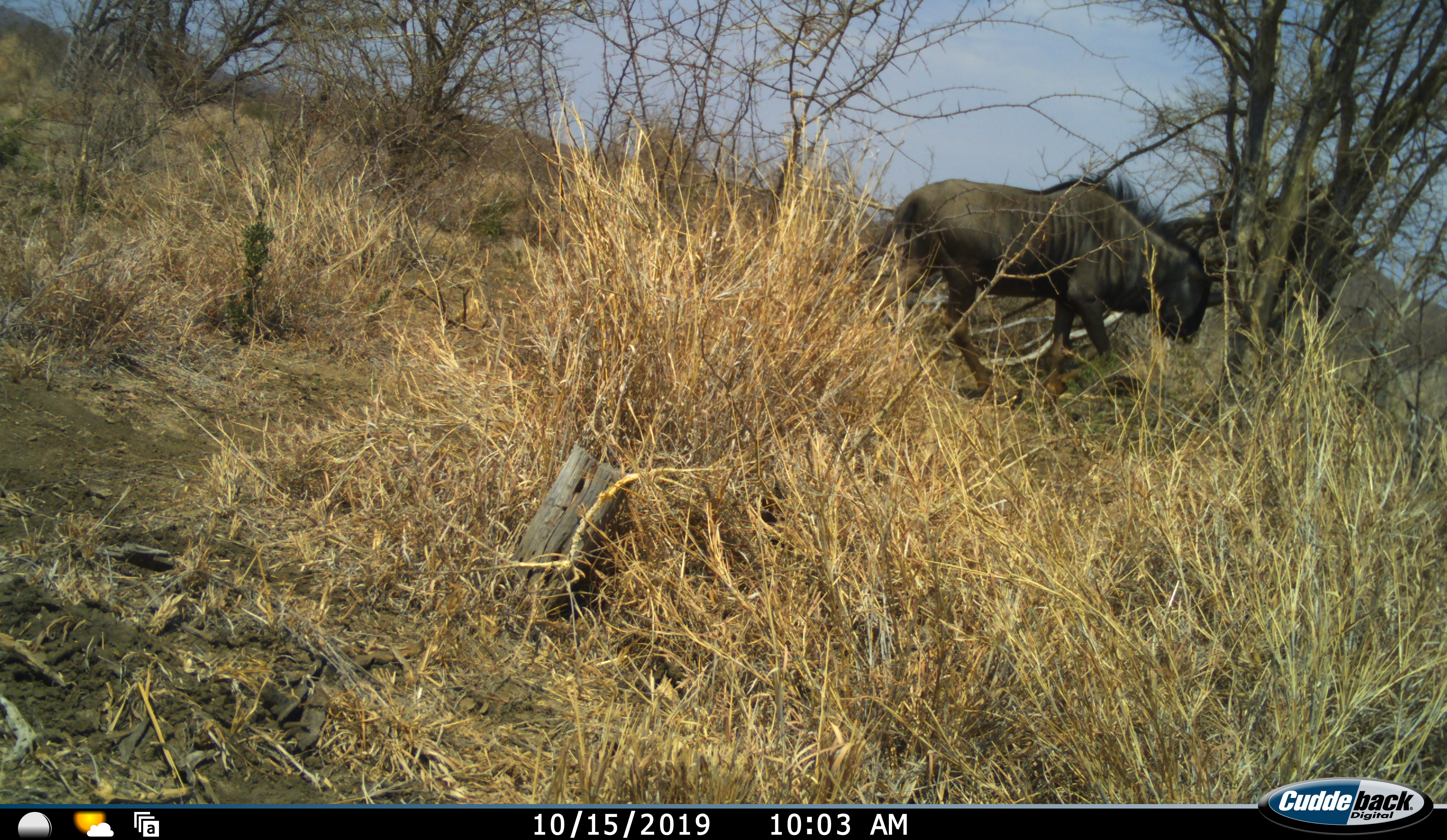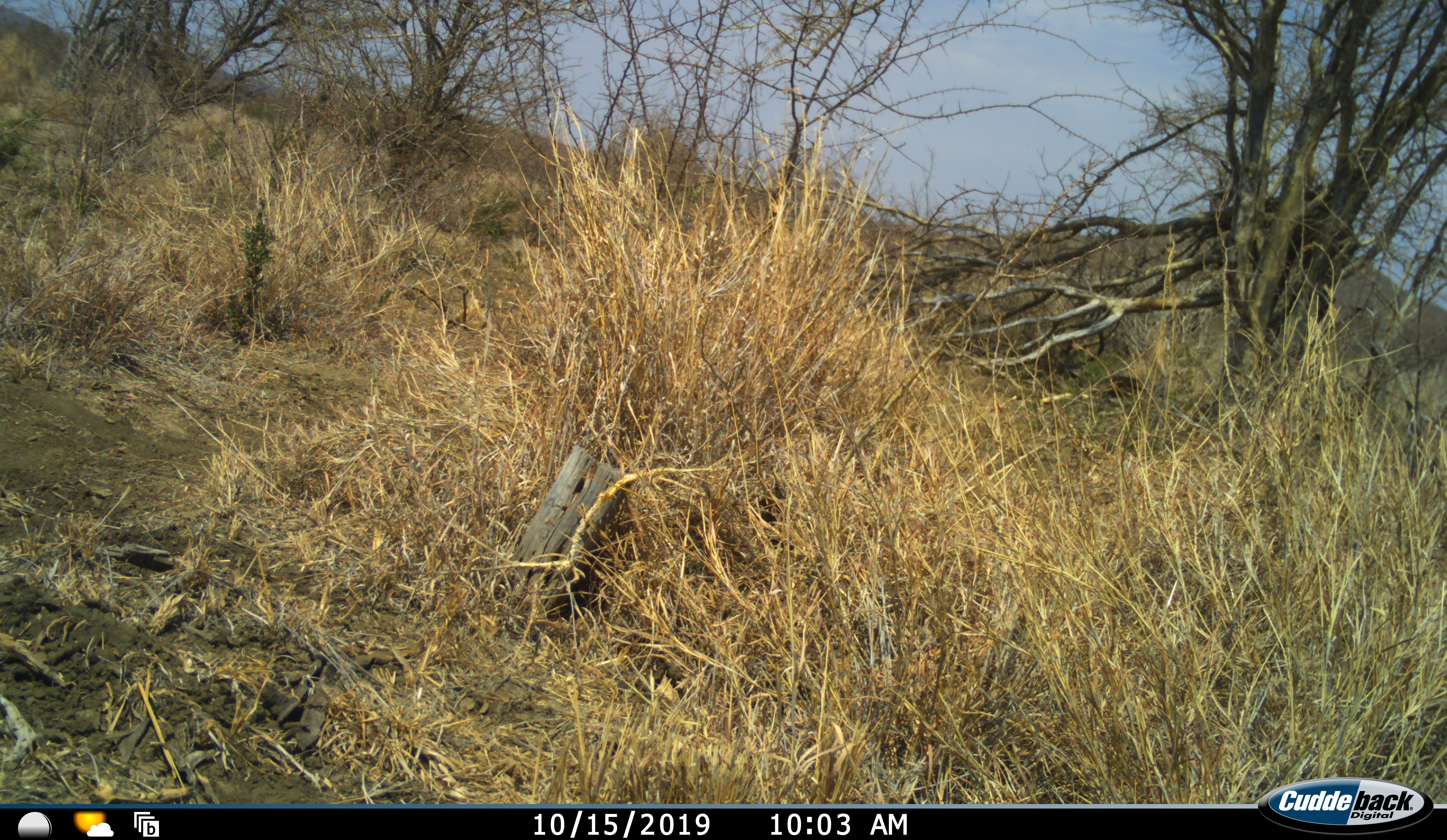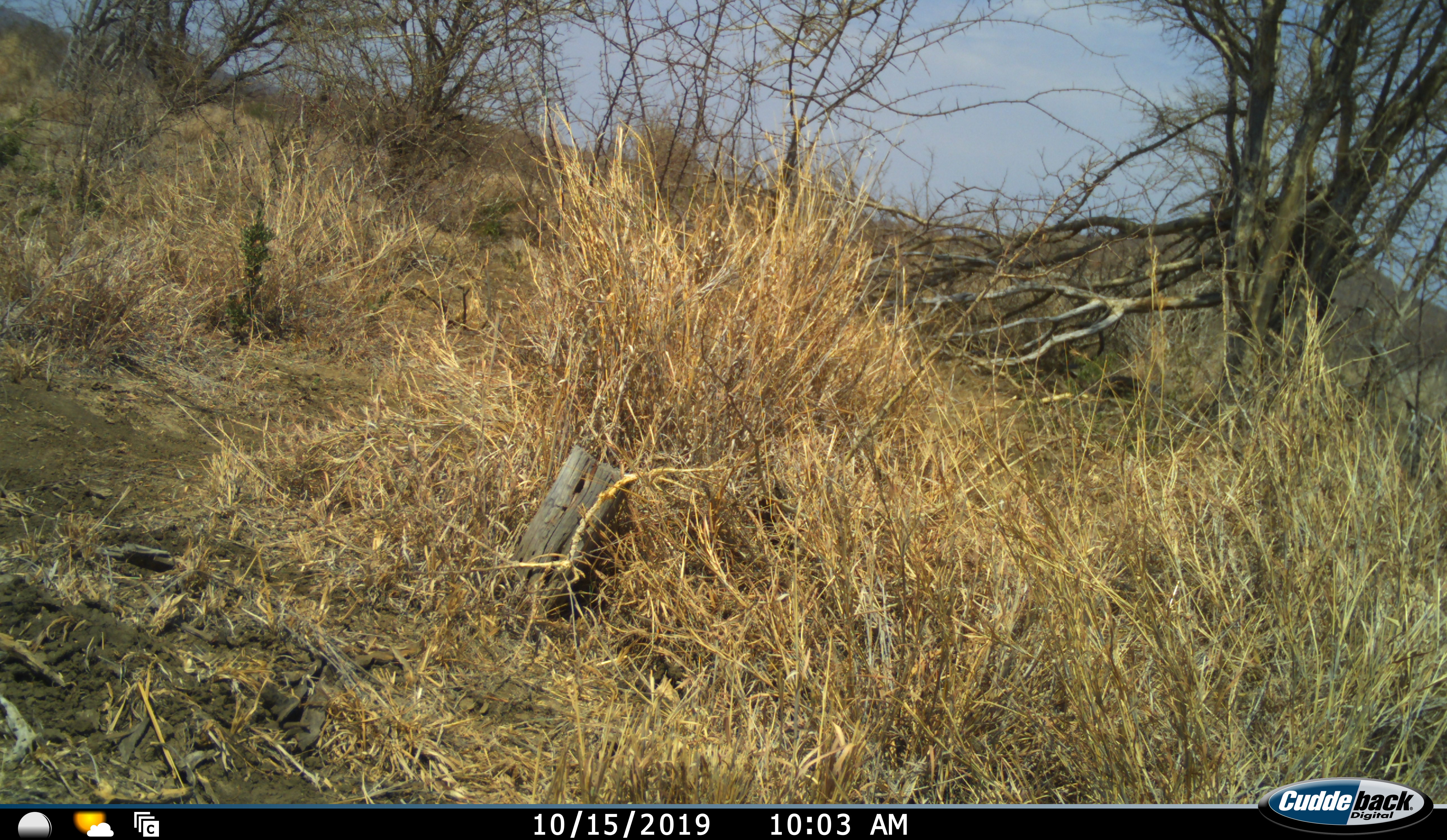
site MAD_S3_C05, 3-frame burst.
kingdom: Animalia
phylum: Chordata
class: Mammalia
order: Artiodactyla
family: Bovidae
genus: Connochaetes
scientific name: Connochaetes taurinus taurinus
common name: blue wildebeest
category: wildebeestblue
Wildebeestblue (blue wildebeest) (Connochaetes taurinus taurinus), count 1. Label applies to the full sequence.